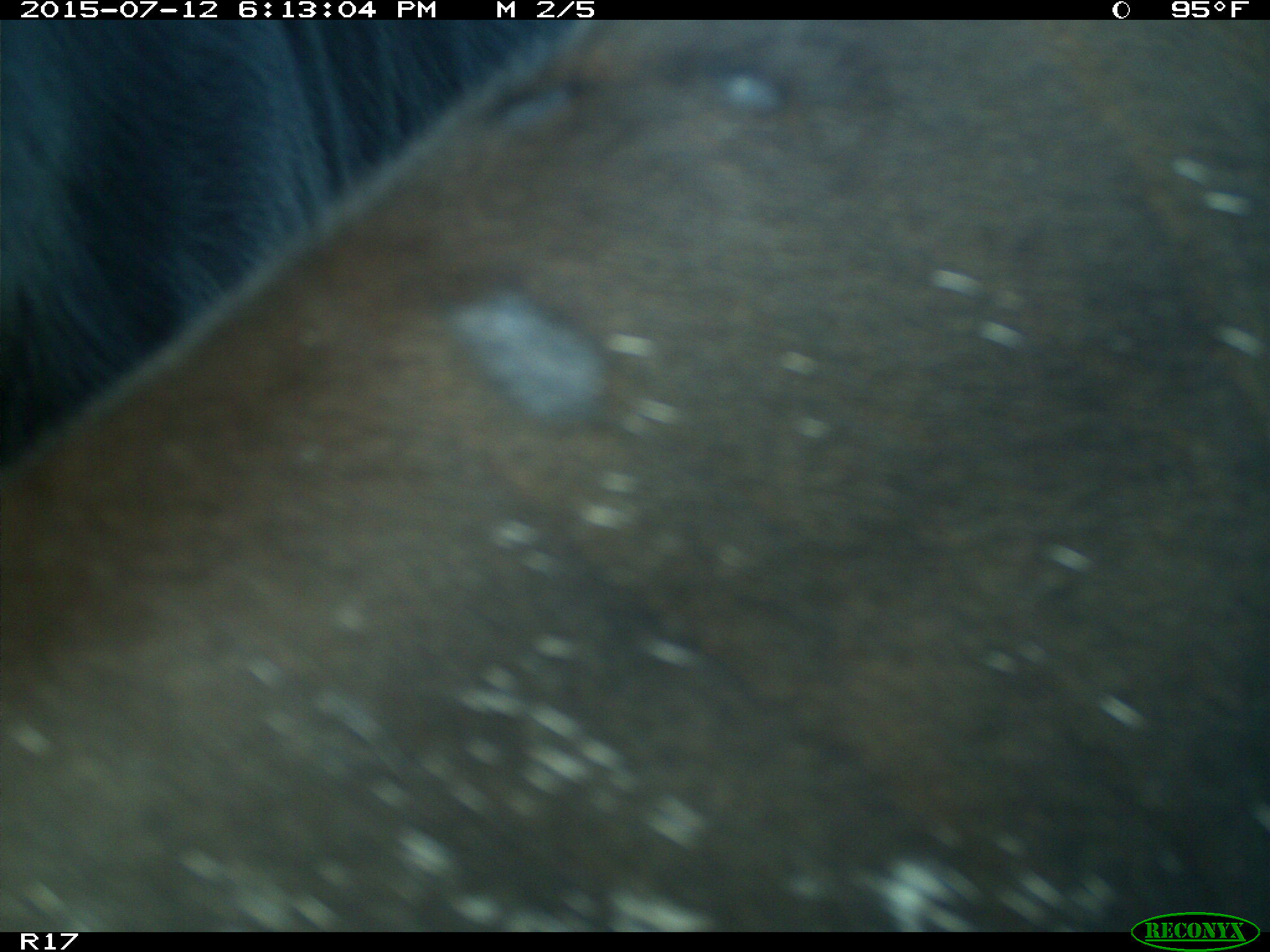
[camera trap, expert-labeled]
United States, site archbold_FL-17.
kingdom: Animalia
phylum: Chordata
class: Mammalia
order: Artiodactyla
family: Bovidae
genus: Bos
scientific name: Bos taurus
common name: domestic cow